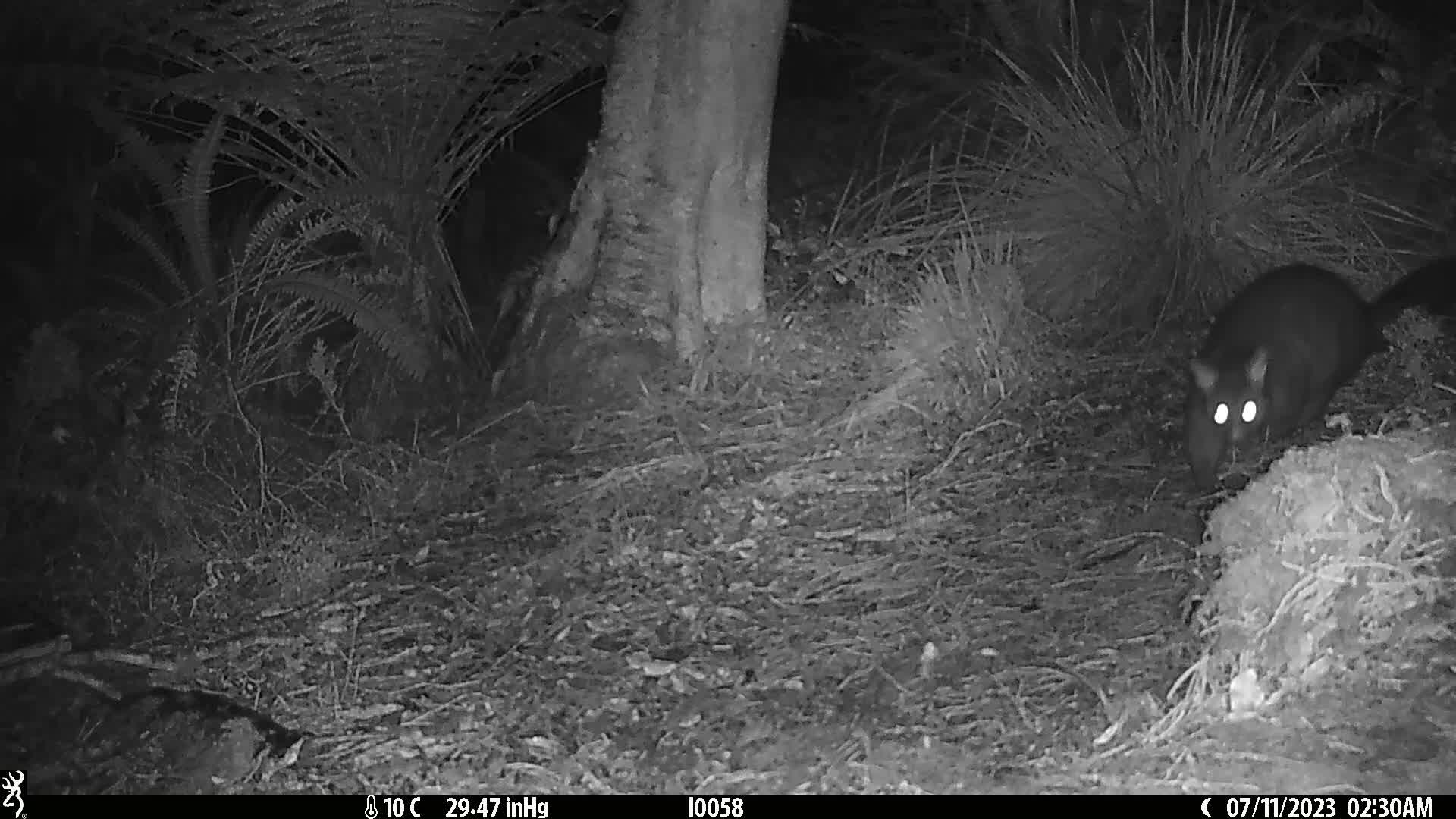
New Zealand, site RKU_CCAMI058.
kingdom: Animalia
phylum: Chordata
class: Mammalia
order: Diprotodontia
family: Phalangeridae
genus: Trichosurus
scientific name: Trichosurus vulpecula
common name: common brushtail possum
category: possum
Possum (common brushtail possum) (Trichosurus vulpecula).